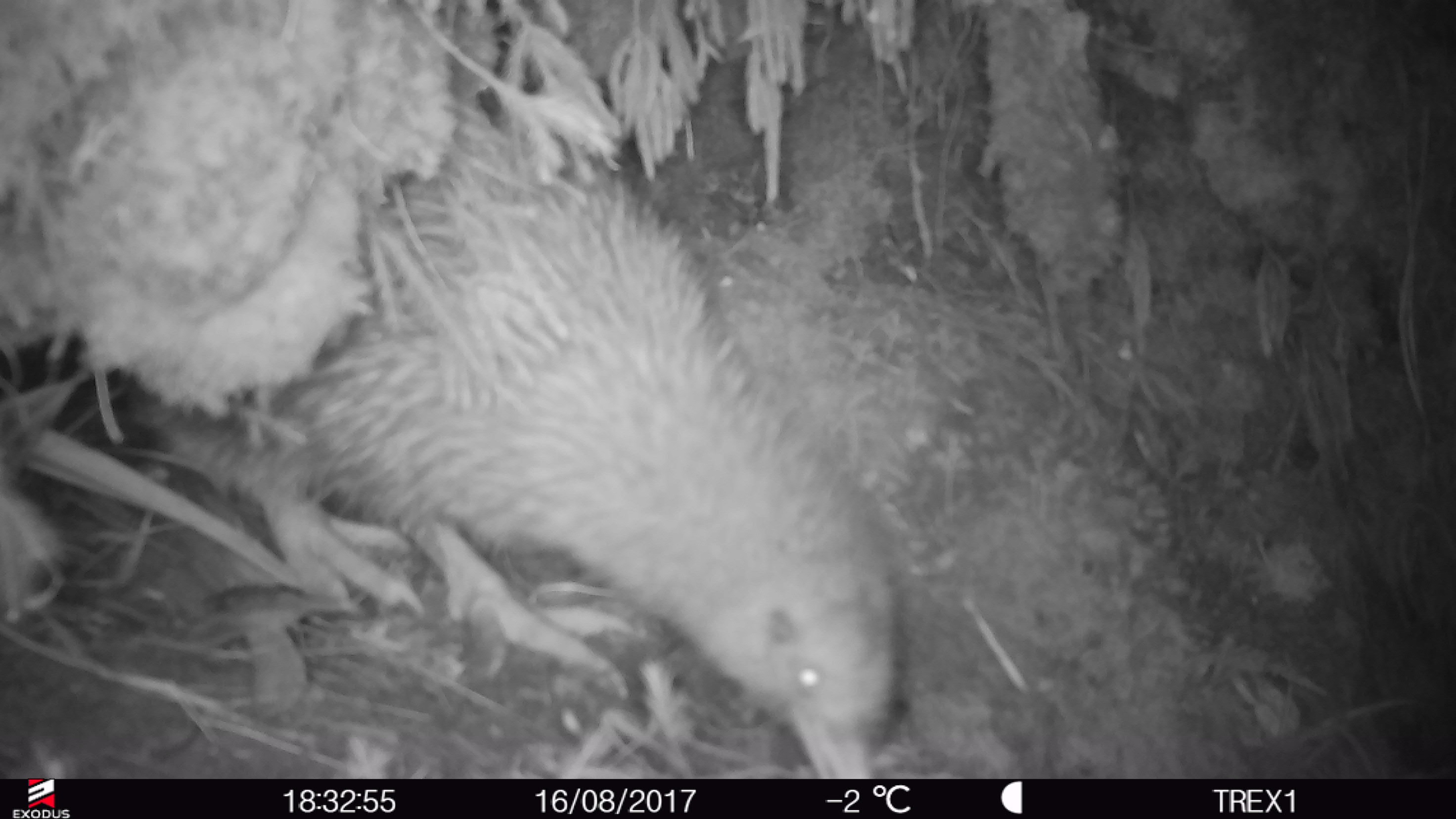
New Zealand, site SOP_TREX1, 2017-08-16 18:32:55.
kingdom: Animalia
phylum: Chordata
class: Aves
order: Apterygiformes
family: Apterygidae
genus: Apteryx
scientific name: Apteryx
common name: kiwi